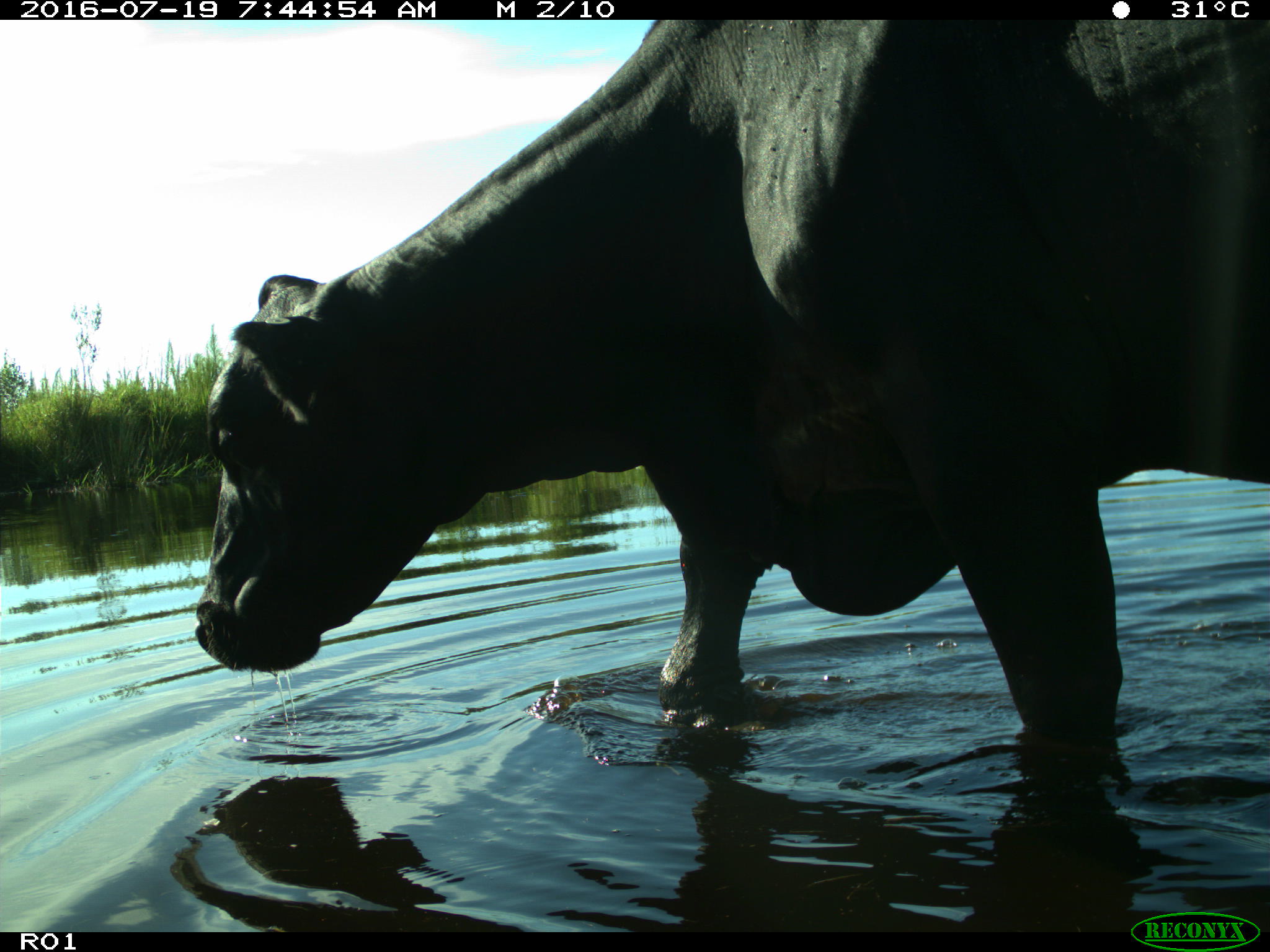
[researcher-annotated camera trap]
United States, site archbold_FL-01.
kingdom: Animalia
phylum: Chordata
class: Mammalia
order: Artiodactyla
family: Bovidae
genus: Bos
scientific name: Bos taurus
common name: domestic cow